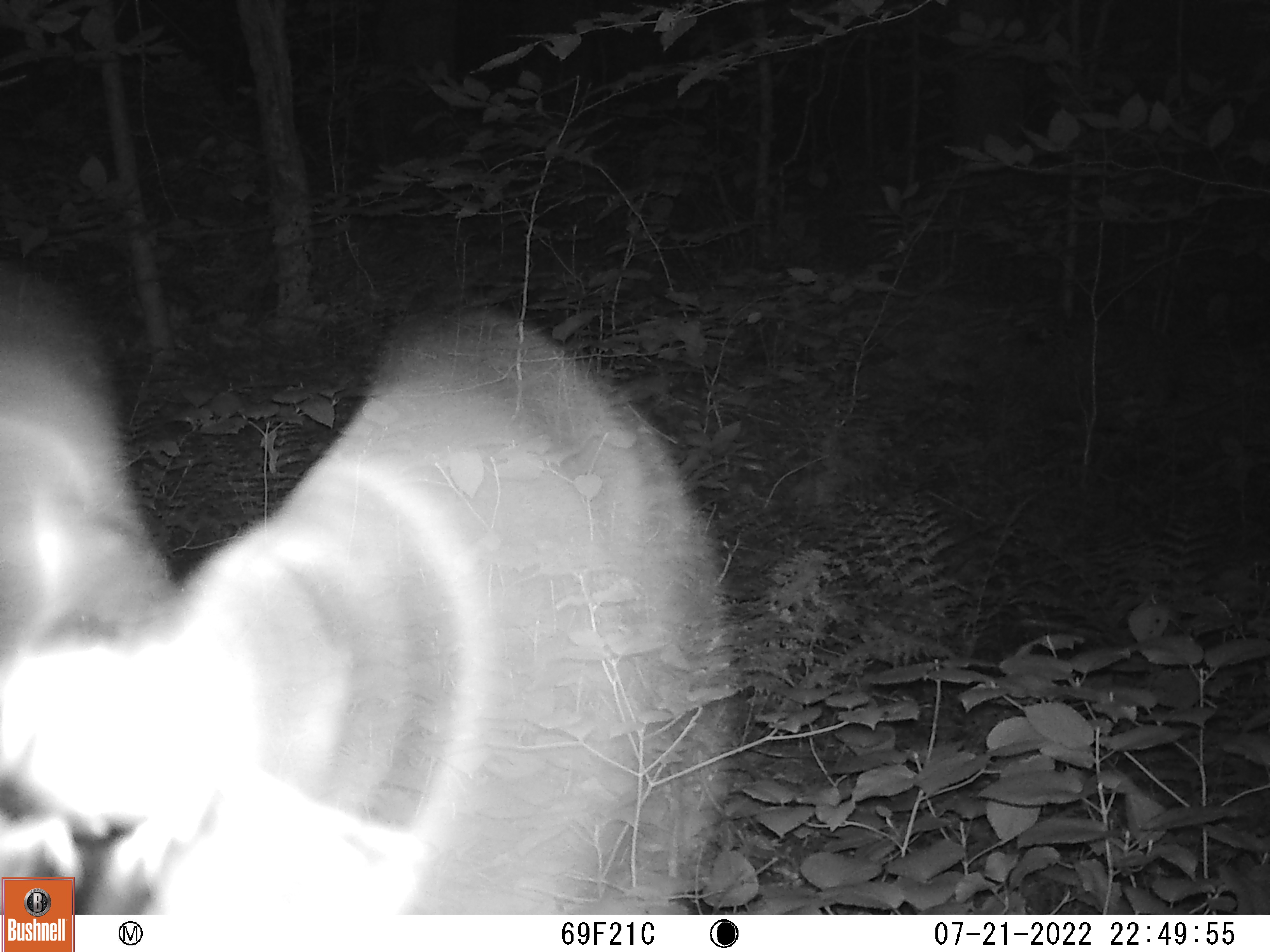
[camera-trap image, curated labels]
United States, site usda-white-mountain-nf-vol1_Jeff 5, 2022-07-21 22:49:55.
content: unidentified animal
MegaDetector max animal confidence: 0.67